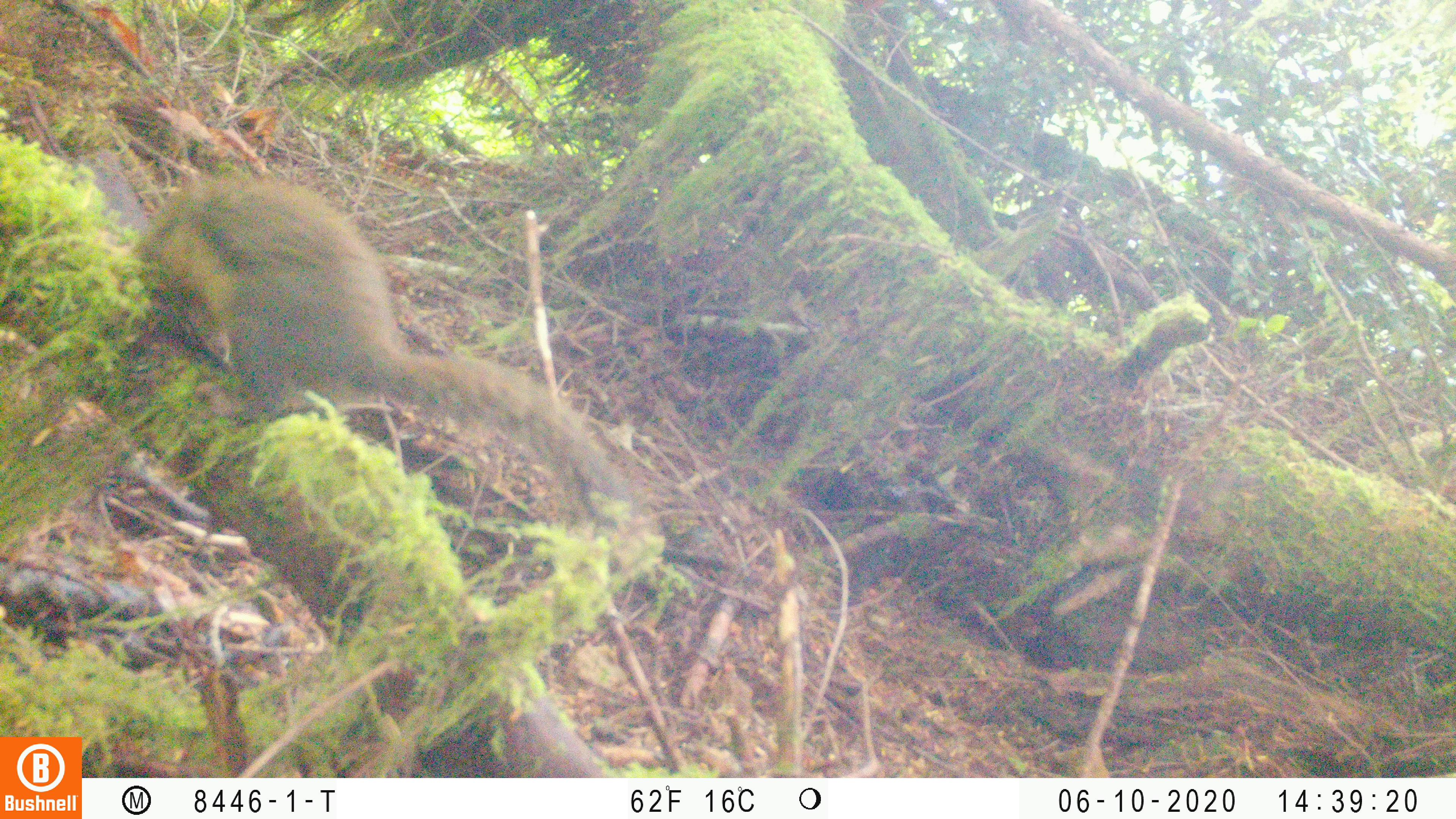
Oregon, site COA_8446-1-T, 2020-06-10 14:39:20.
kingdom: Animalia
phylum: Chordata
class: Mammalia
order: Rodentia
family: Sciuridae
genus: Tamiasciurus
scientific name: Tamiasciurus douglasii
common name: douglas squirrel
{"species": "douglas squirrel (Tamiasciurus douglasii)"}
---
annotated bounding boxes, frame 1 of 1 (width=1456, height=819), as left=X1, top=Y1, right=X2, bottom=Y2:
douglas squirrel: left=136, top=177, right=627, bottom=510